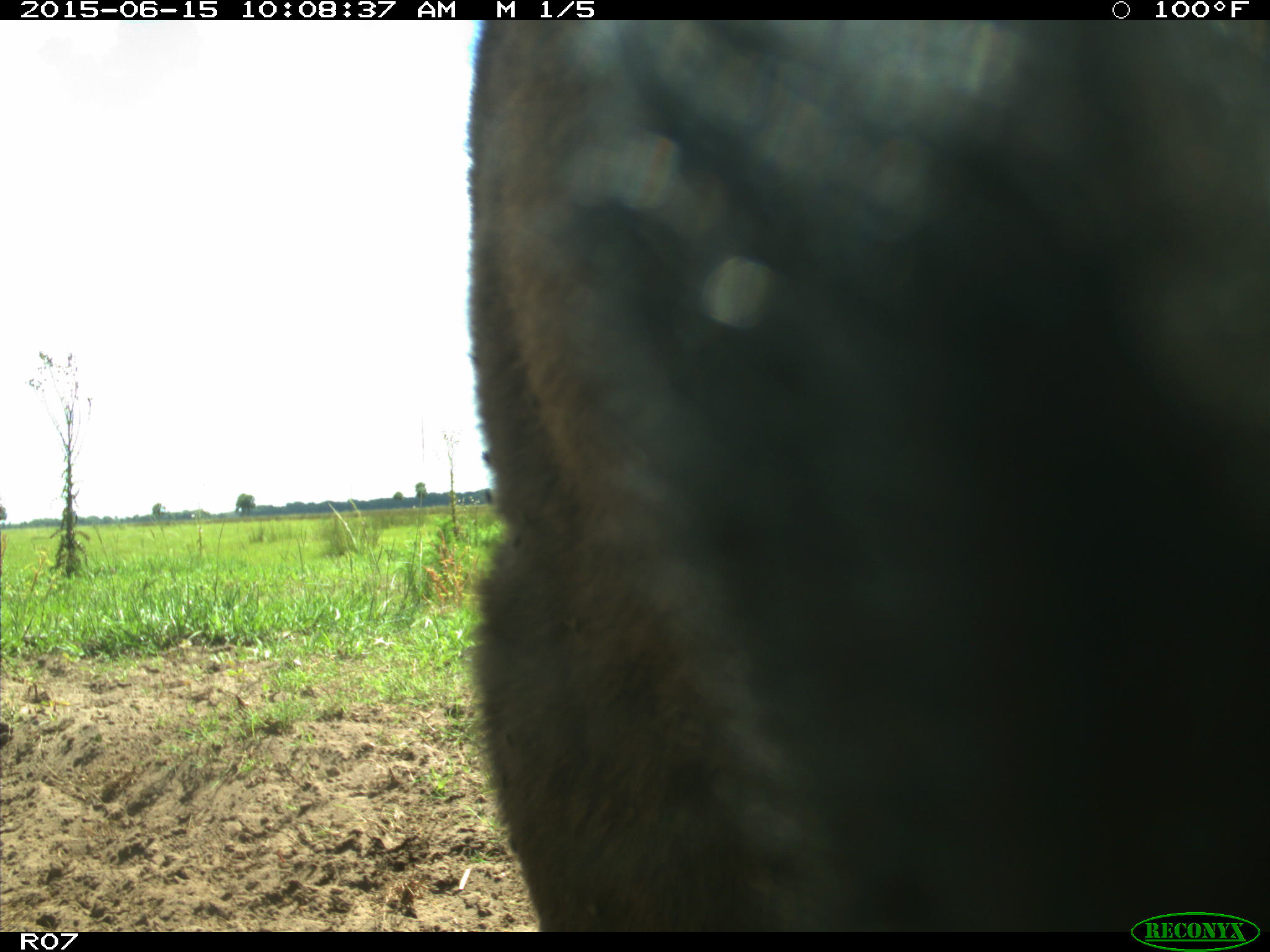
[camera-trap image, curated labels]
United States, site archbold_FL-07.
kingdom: Animalia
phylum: Chordata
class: Mammalia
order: Artiodactyla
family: Bovidae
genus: Bos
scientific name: Bos taurus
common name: domestic cow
Bos taurus (domestic cow).